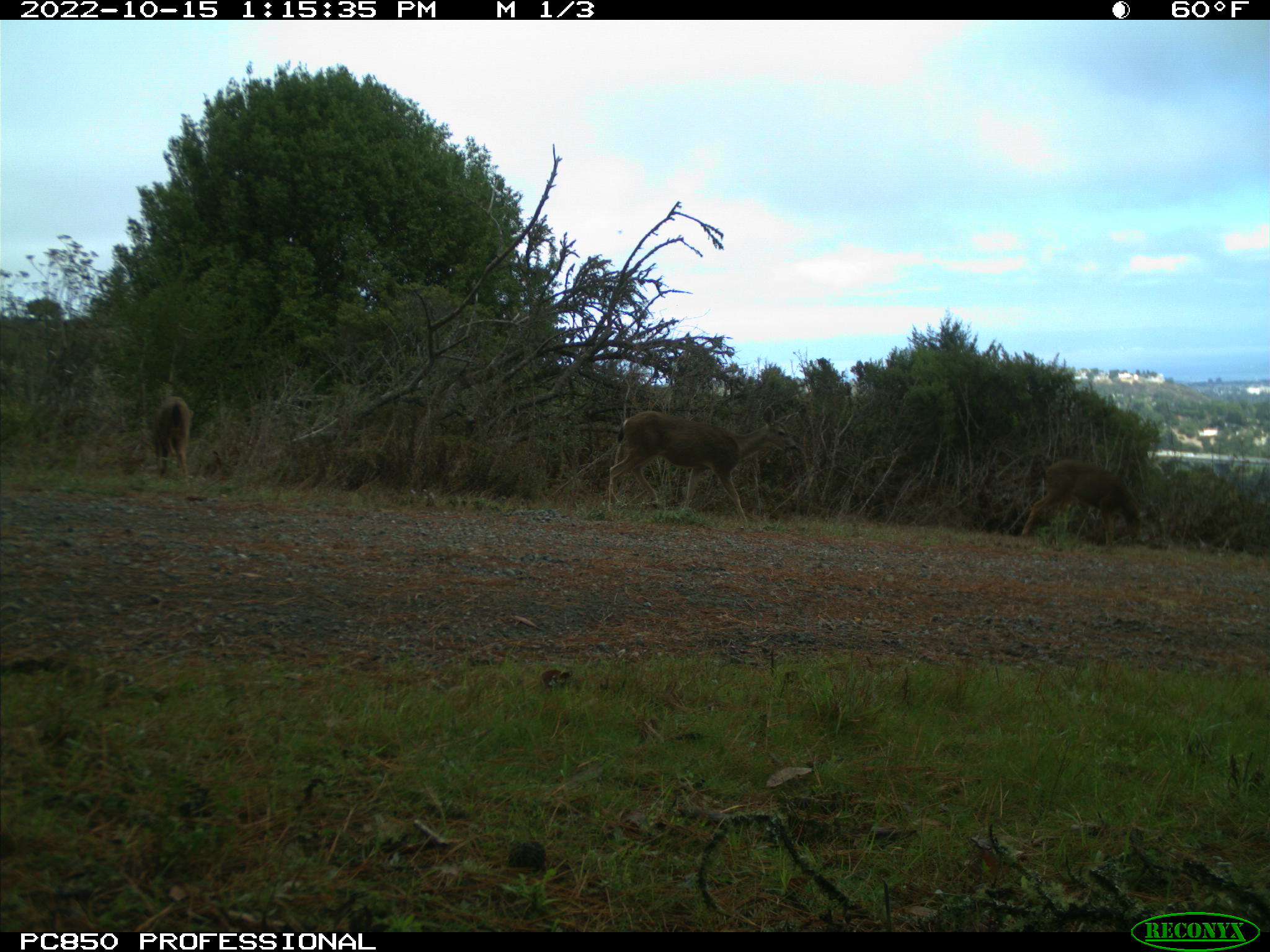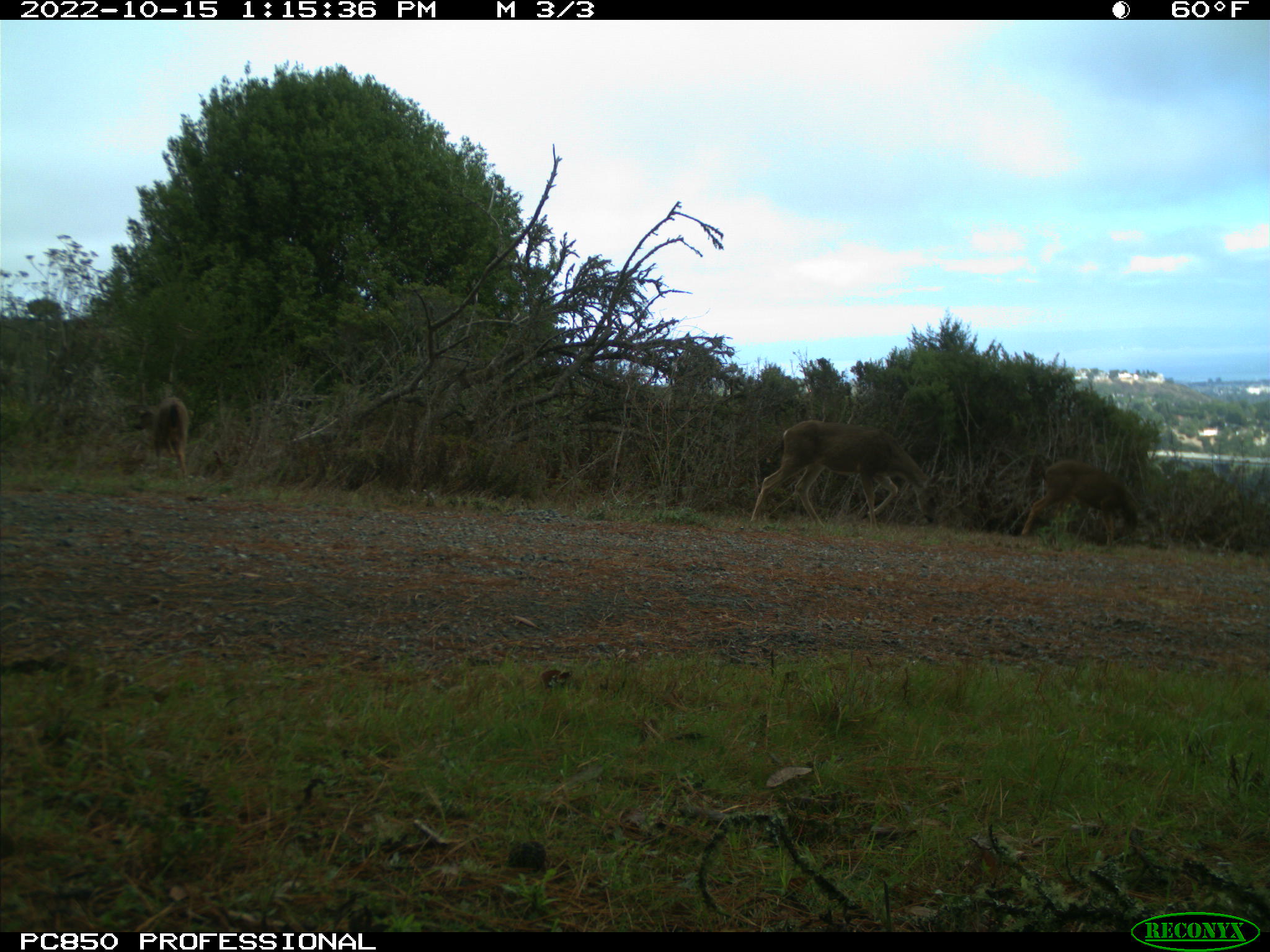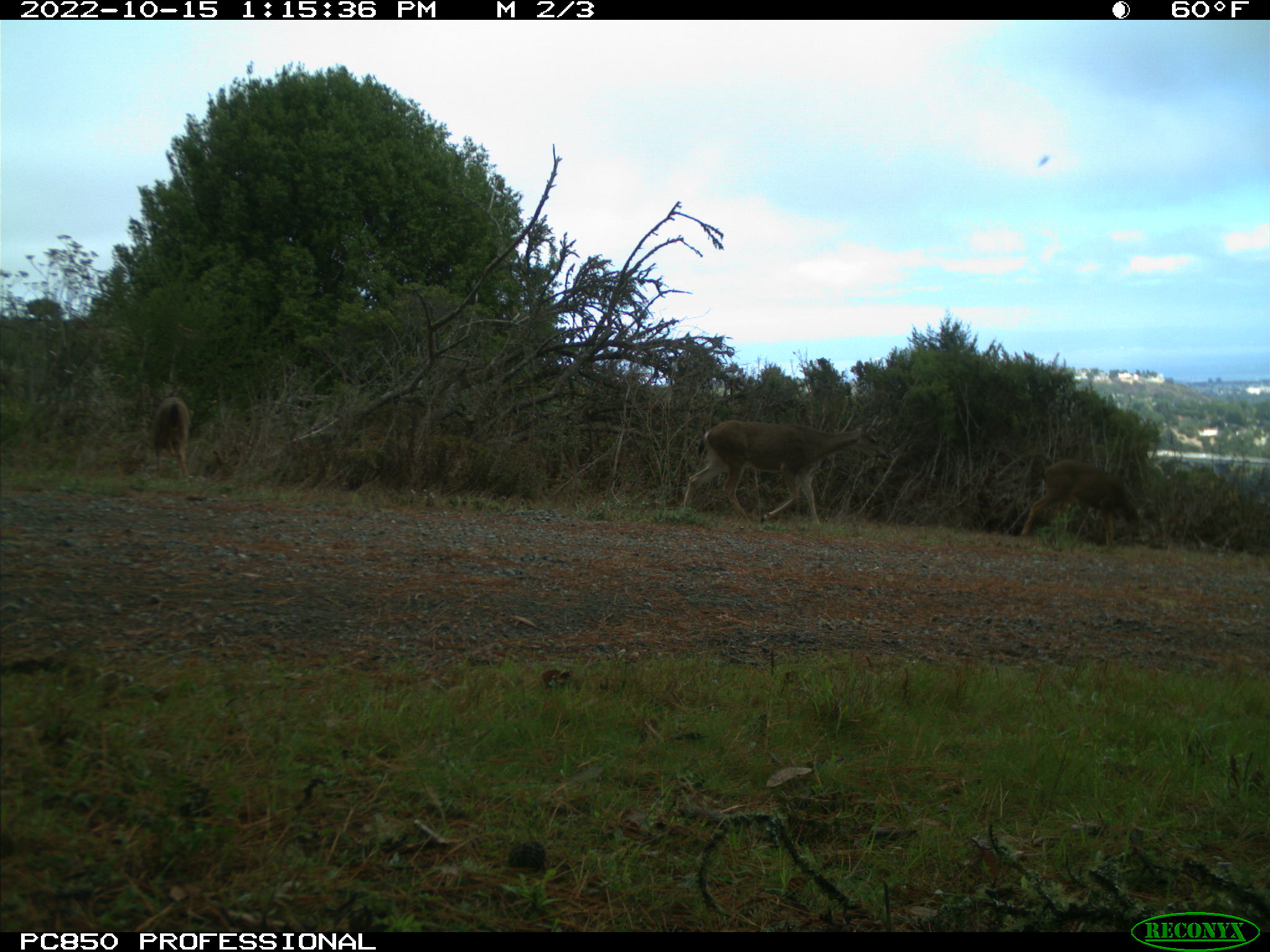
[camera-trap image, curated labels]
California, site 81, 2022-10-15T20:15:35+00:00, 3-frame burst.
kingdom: Animalia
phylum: Chordata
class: Mammalia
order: Artiodactyla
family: Cervidae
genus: Odocoileus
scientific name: Odocoileus hemionus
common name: mule deer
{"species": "mule deer (Odocoileus hemionus)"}